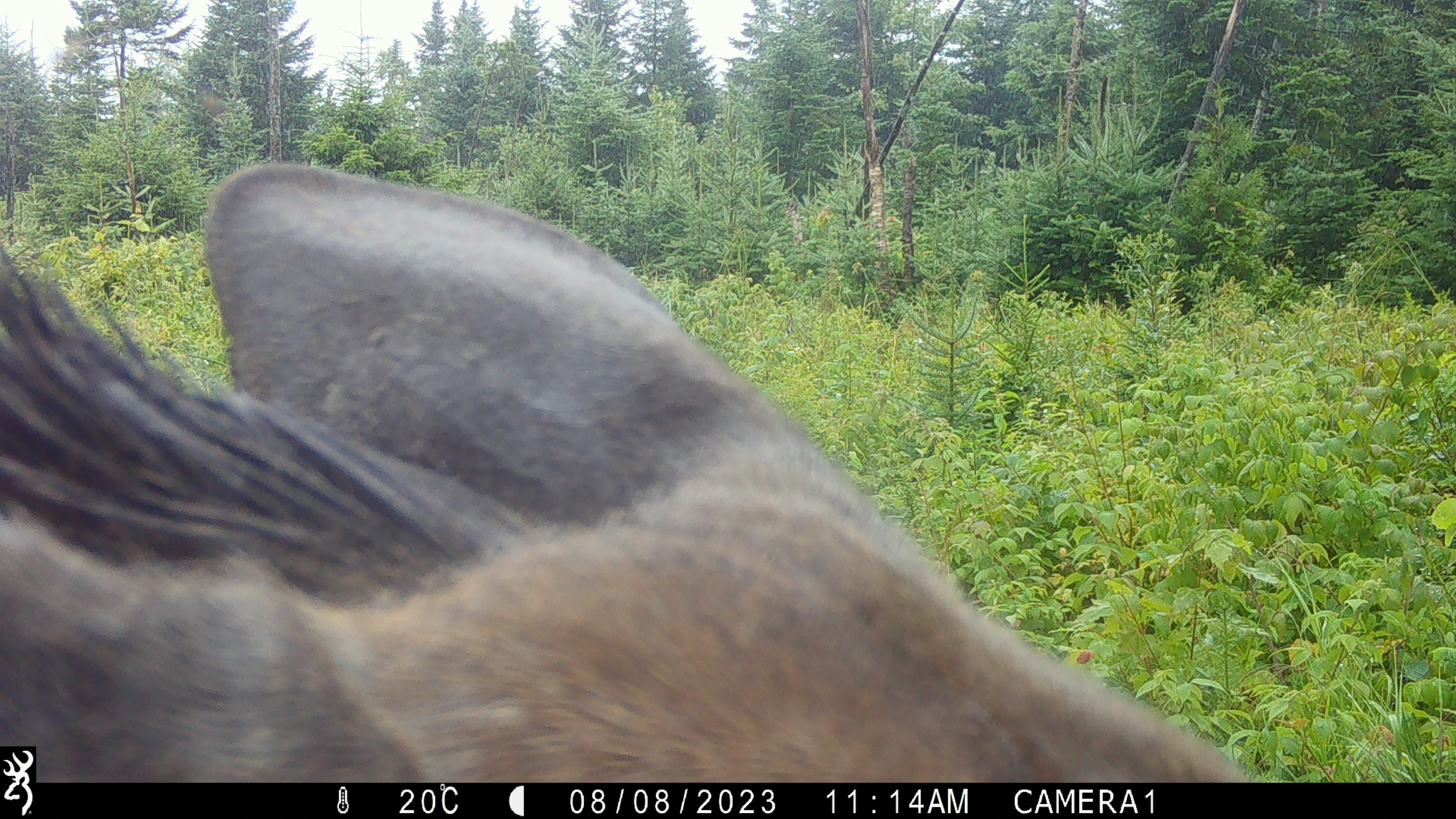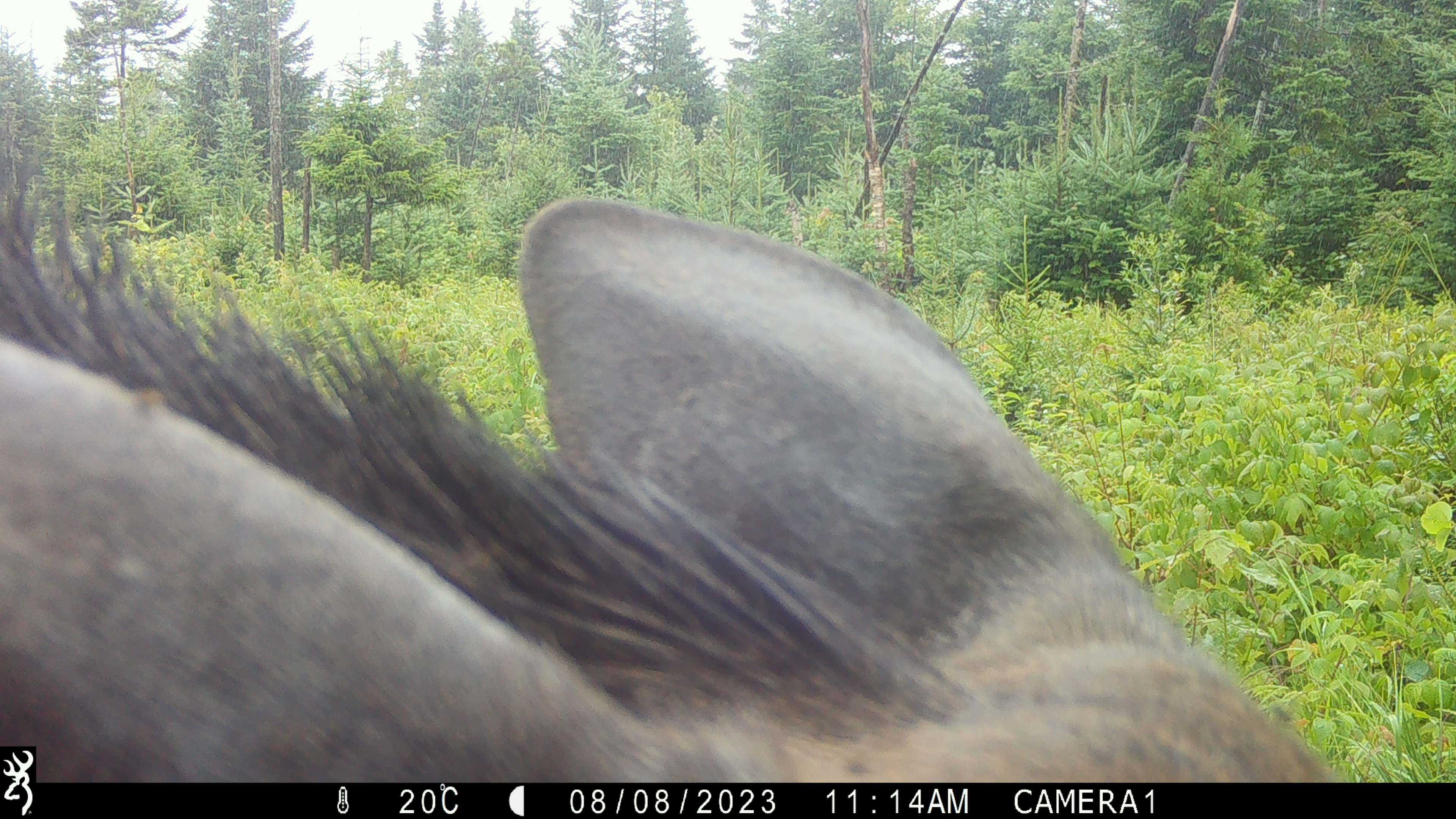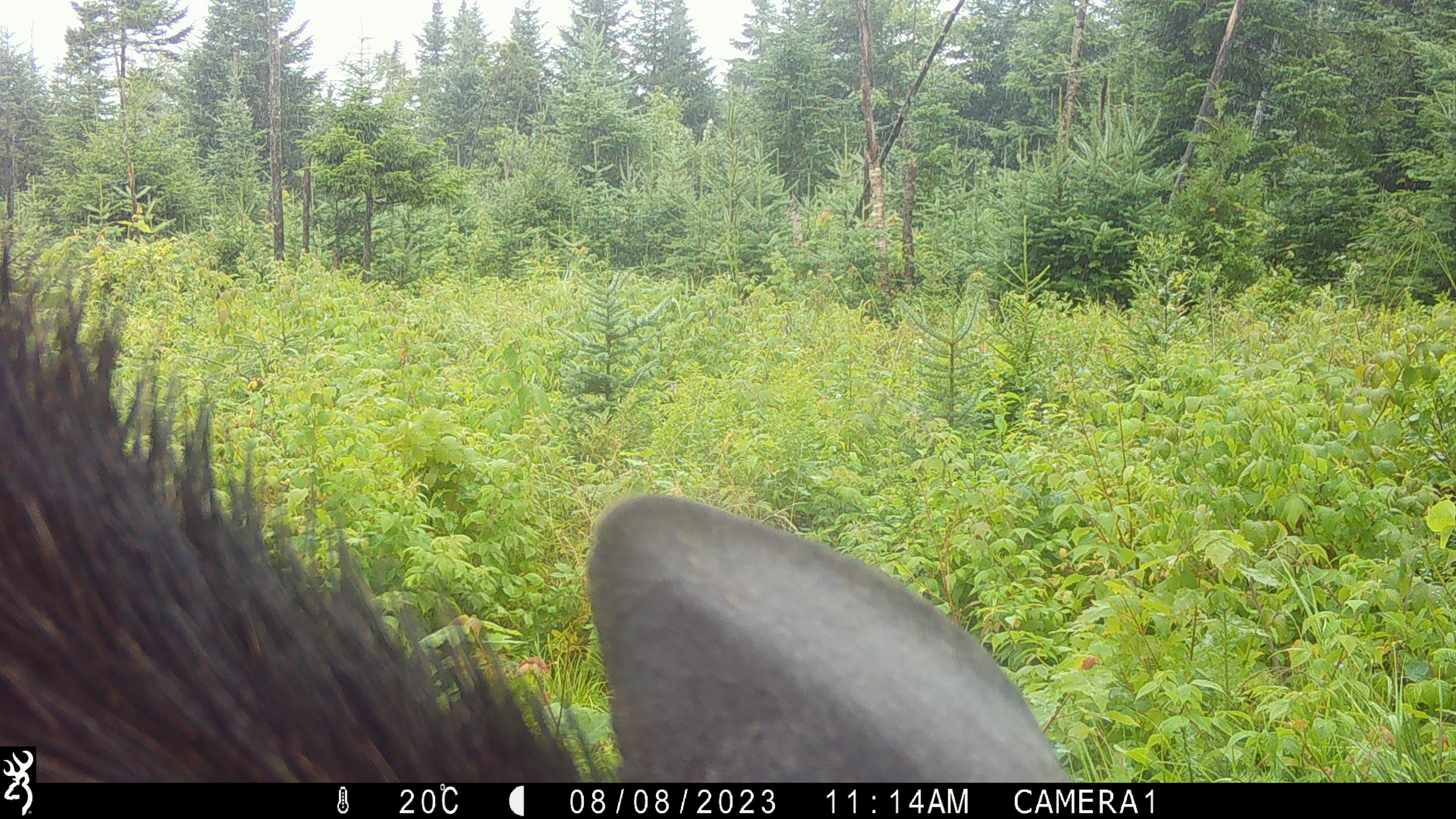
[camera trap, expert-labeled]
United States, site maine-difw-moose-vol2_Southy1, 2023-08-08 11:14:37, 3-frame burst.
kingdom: Animalia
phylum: Chordata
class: Mammalia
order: Artiodactyla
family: Cervidae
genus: Alces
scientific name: Alces alces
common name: moose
Moose (Alces alces).